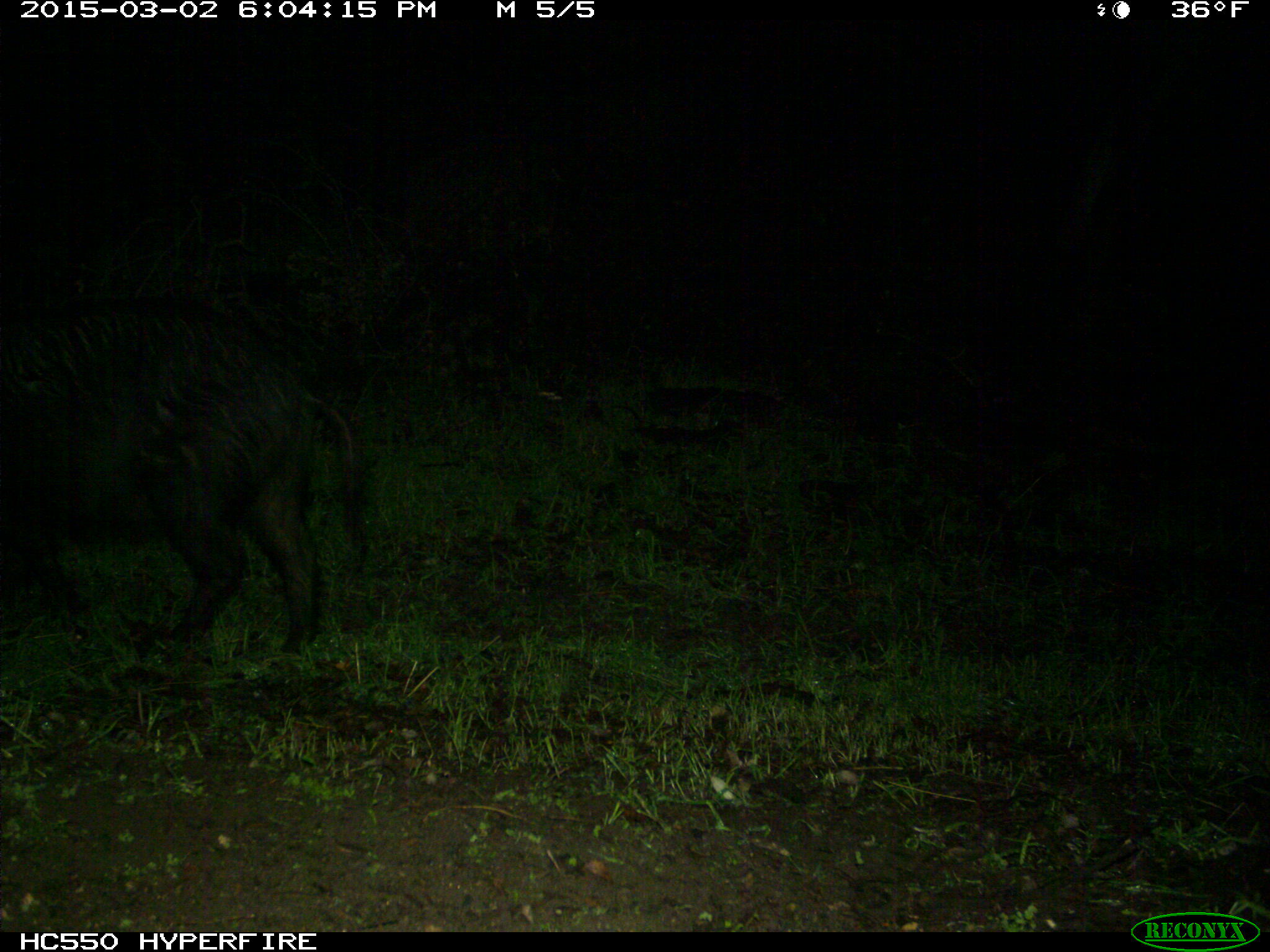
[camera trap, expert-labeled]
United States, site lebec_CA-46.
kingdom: Animalia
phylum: Chordata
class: Mammalia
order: Artiodactyla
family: Suidae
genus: Sus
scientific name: Sus scrofa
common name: wild boar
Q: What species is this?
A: Sus scrofa (wild boar).